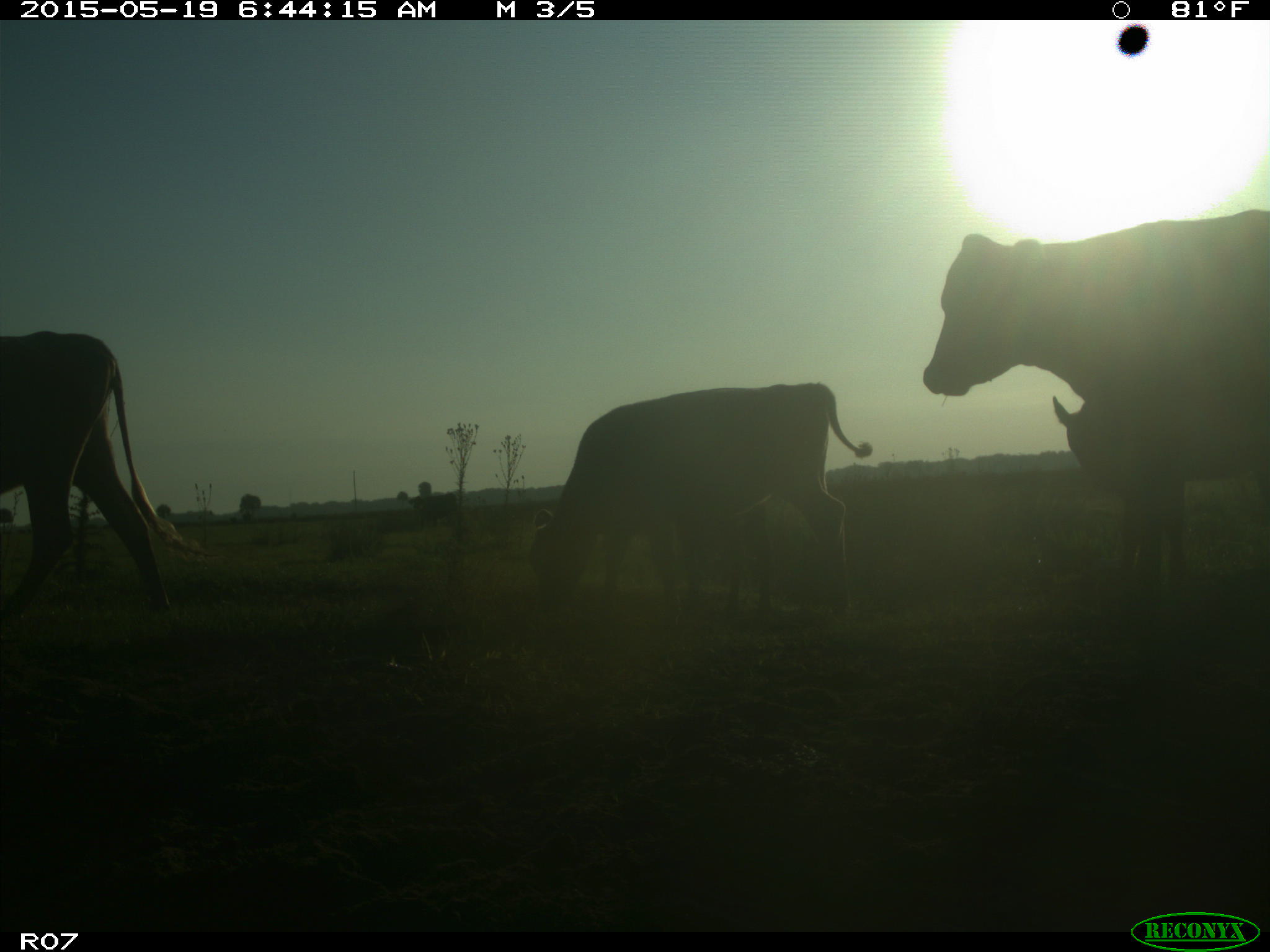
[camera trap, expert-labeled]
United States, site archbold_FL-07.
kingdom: Animalia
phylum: Chordata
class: Mammalia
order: Artiodactyla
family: Bovidae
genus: Bos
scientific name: Bos taurus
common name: domestic cow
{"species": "Bos taurus (domestic cow)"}